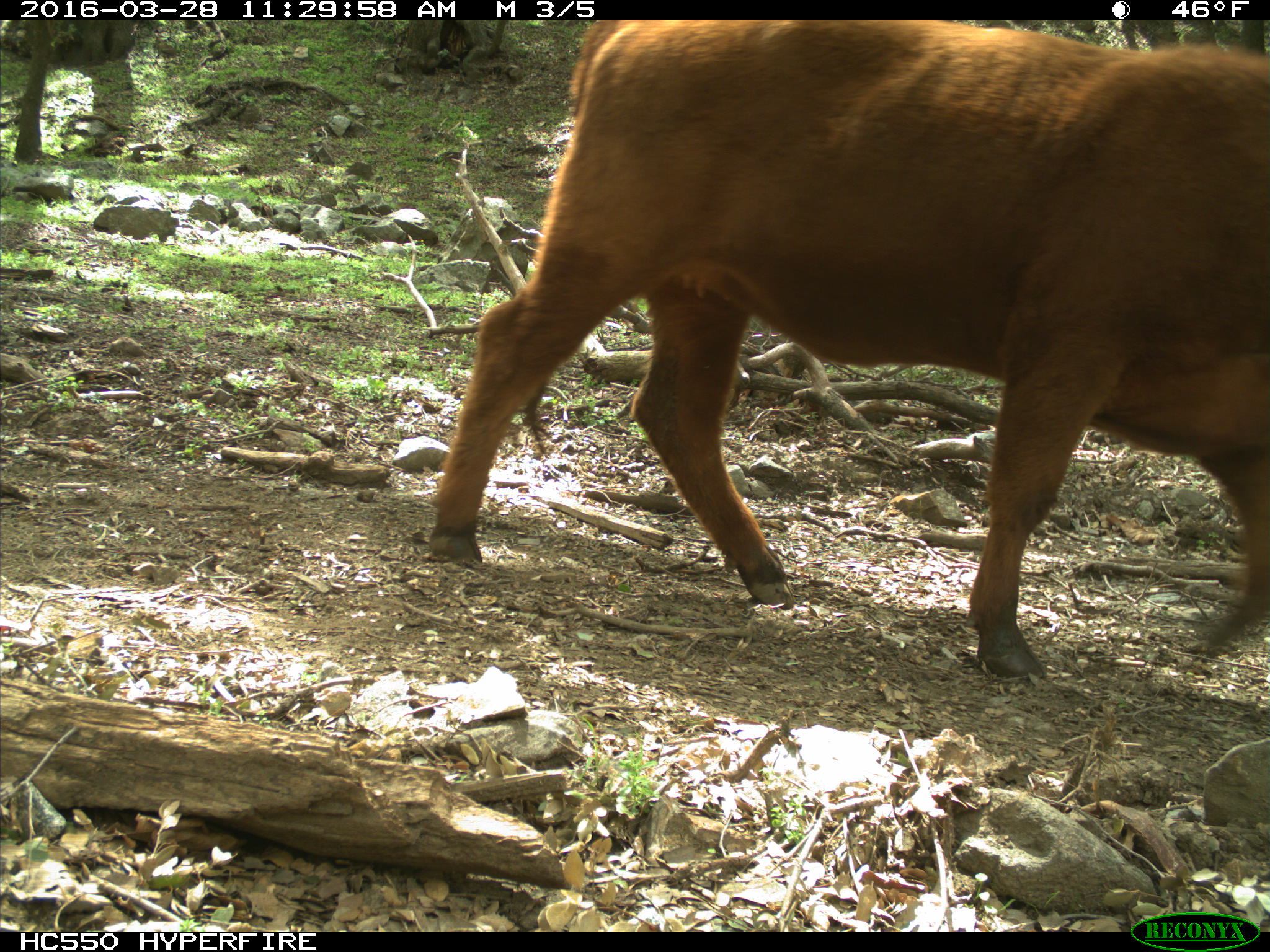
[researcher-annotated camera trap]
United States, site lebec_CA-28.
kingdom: Animalia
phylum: Chordata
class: Mammalia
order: Artiodactyla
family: Bovidae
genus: Bos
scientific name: Bos taurus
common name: domestic cow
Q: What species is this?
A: Bos taurus (domestic cow).